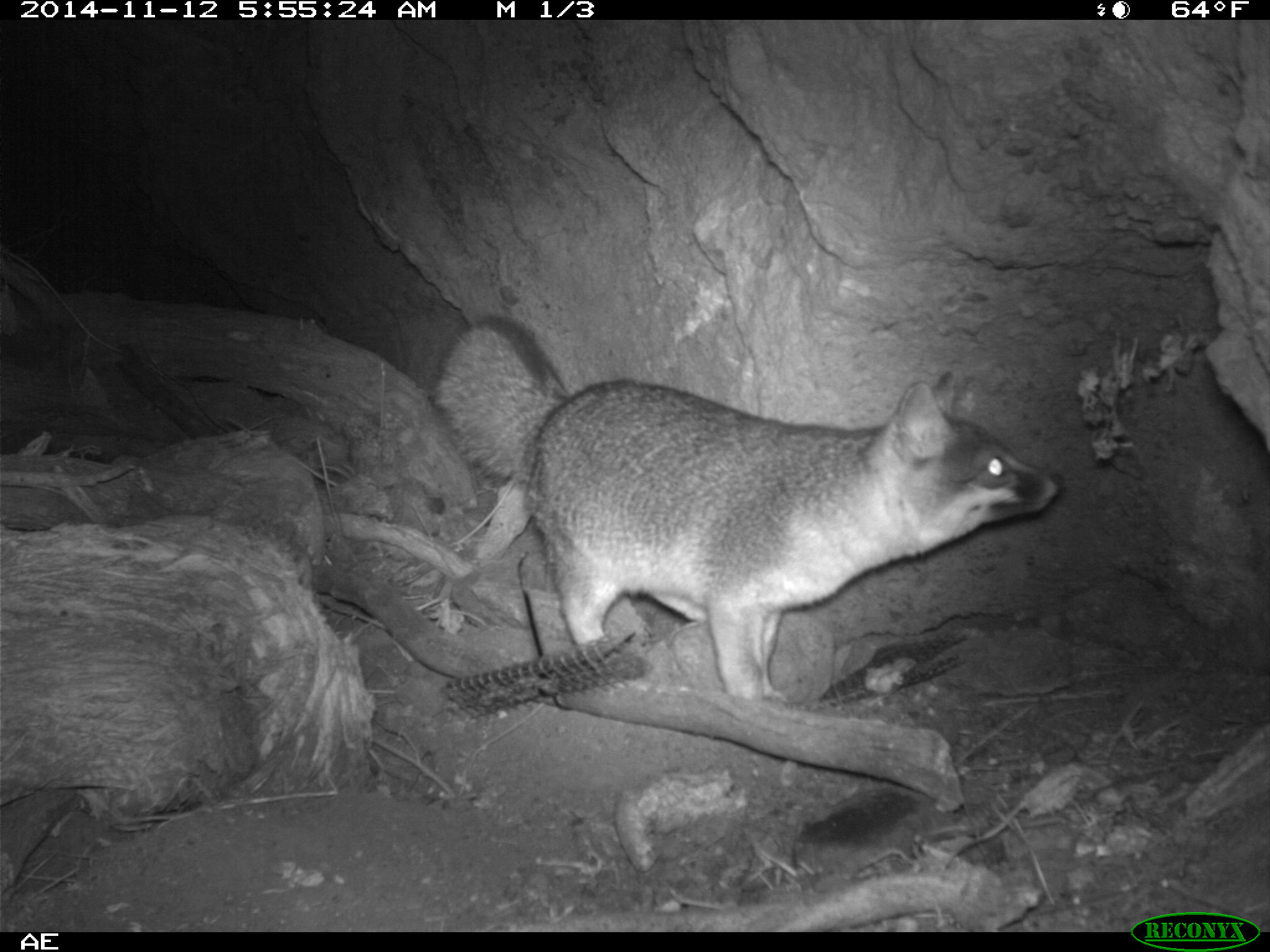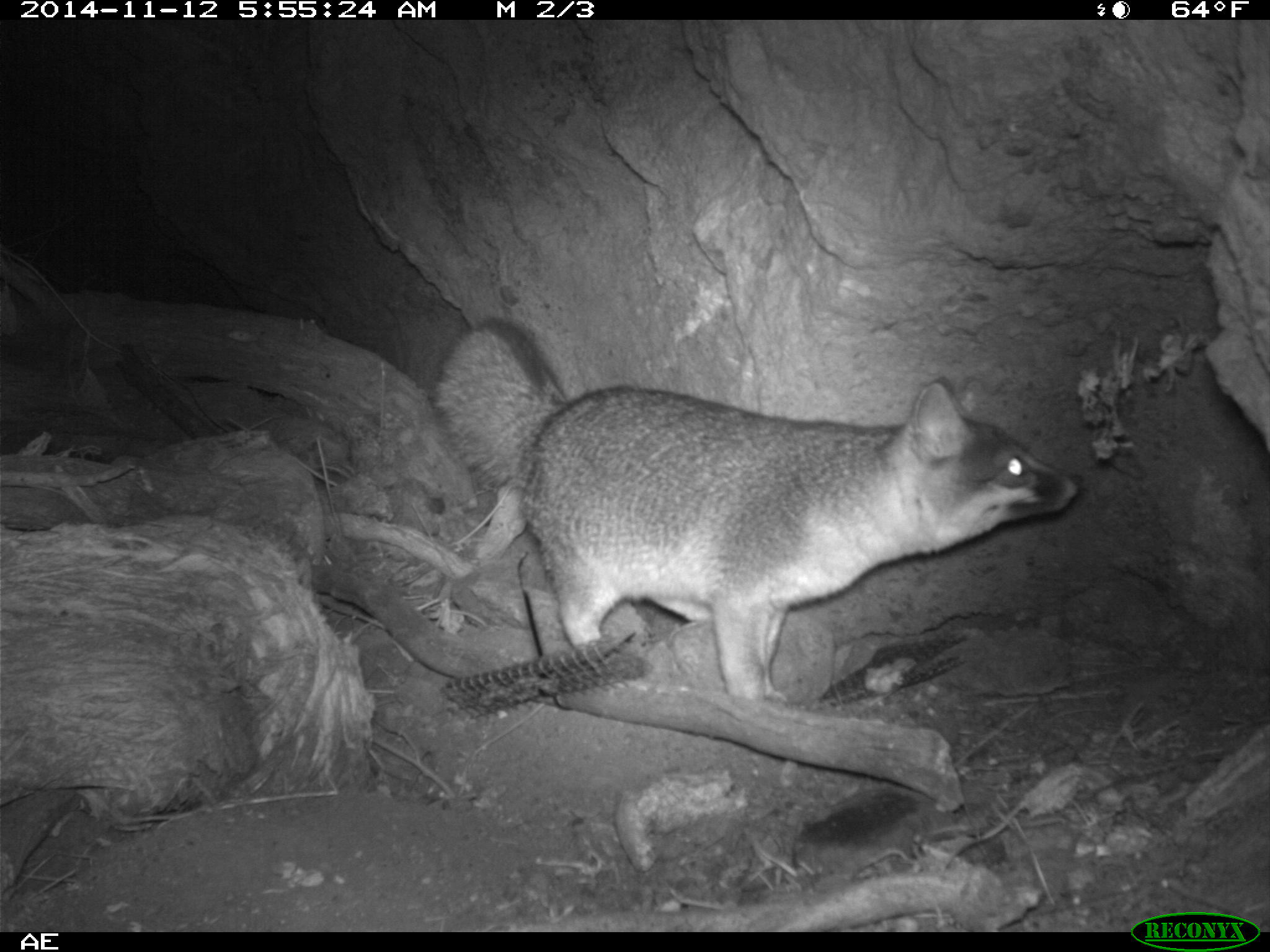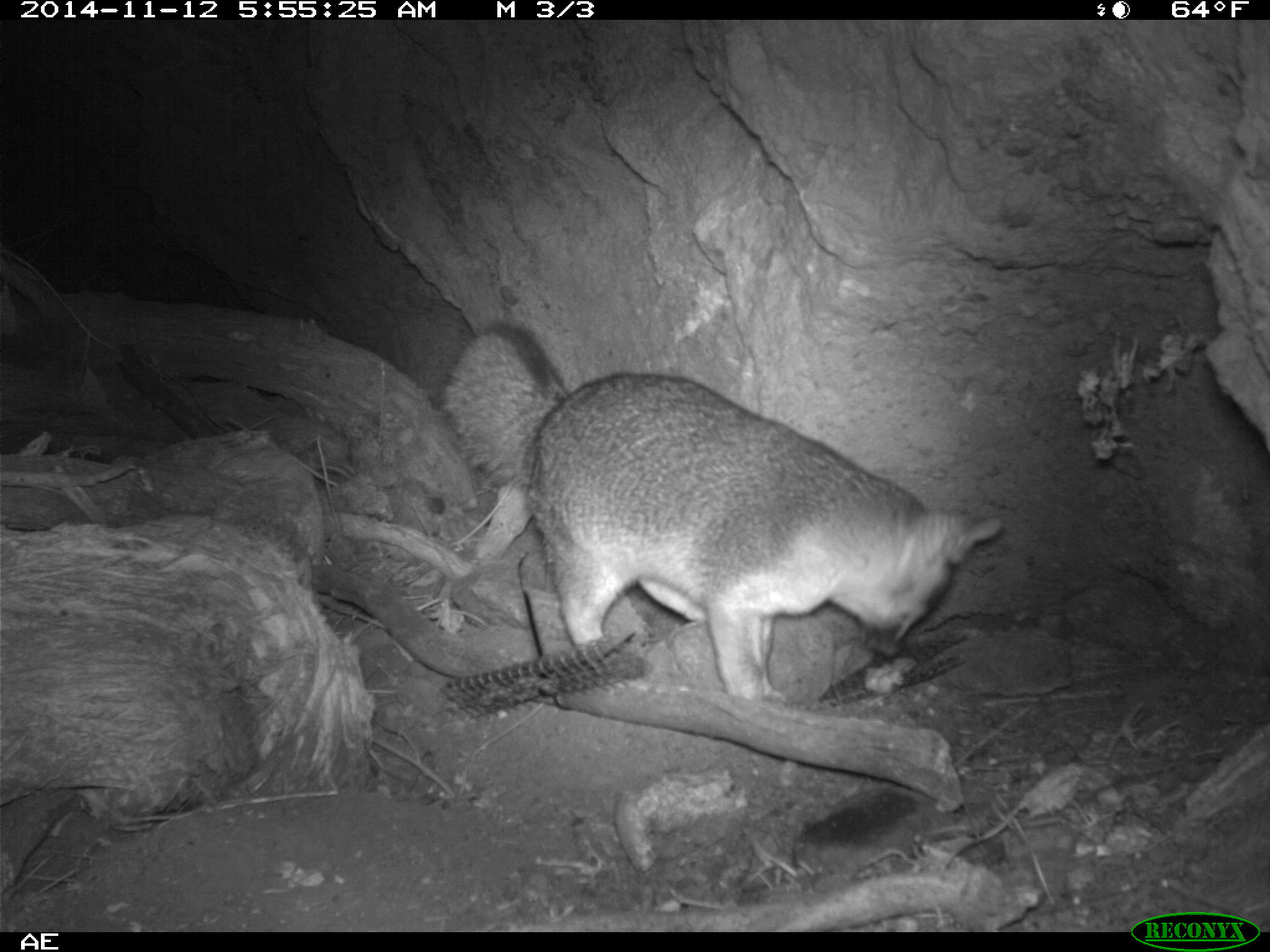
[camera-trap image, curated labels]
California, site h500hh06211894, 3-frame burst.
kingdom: Animalia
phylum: Chordata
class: Mammalia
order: Carnivora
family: Canidae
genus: Urocyon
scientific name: Urocyon littoralis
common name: island fox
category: fox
Fox (island fox) (Urocyon littoralis).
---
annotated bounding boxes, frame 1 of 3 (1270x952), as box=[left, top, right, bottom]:
fox: box=[430, 314, 1064, 699]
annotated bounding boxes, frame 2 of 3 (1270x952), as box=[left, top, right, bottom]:
fox: box=[432, 318, 1083, 701]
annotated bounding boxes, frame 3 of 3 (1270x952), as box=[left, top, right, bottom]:
fox: box=[443, 322, 1003, 703]